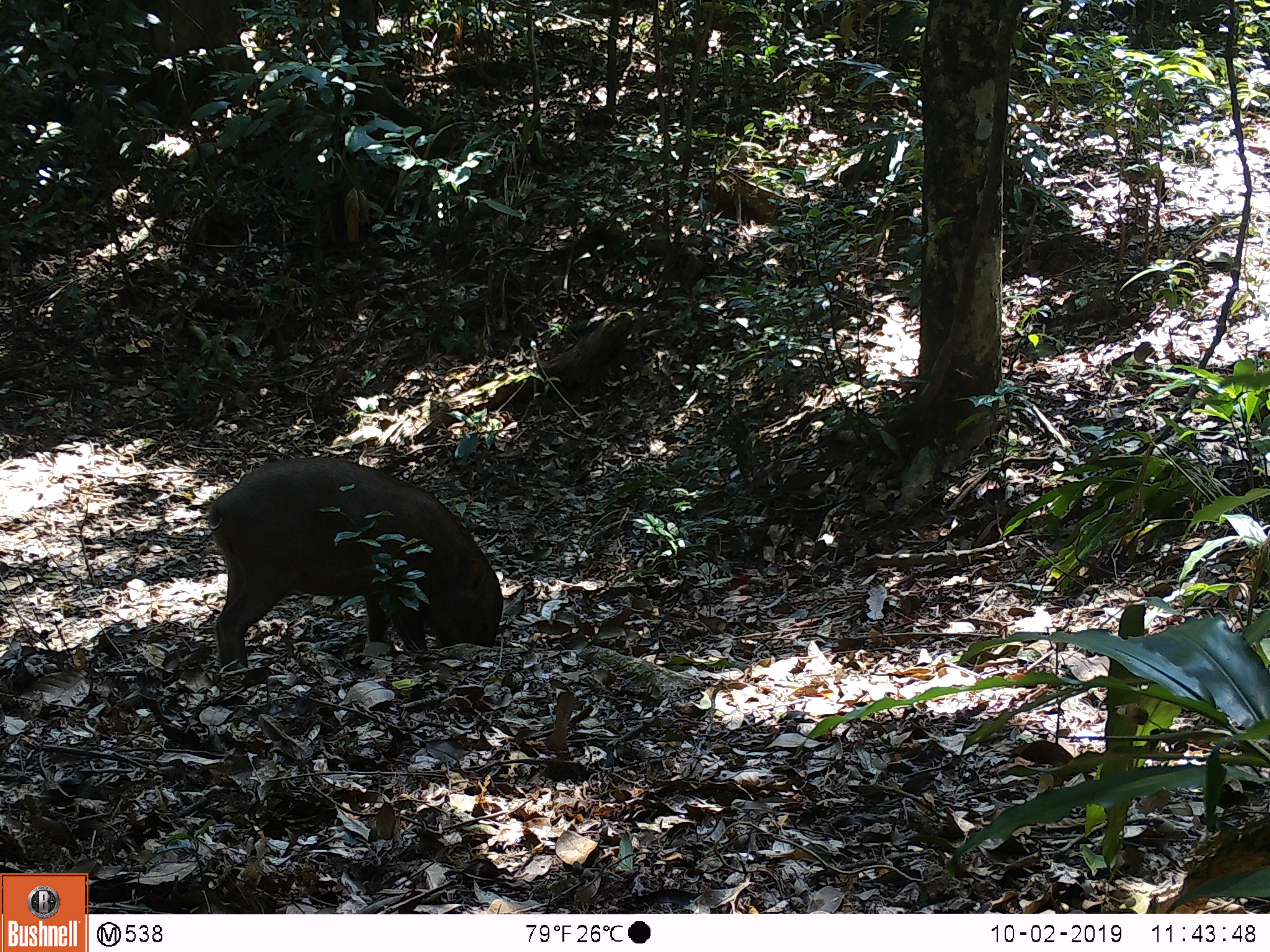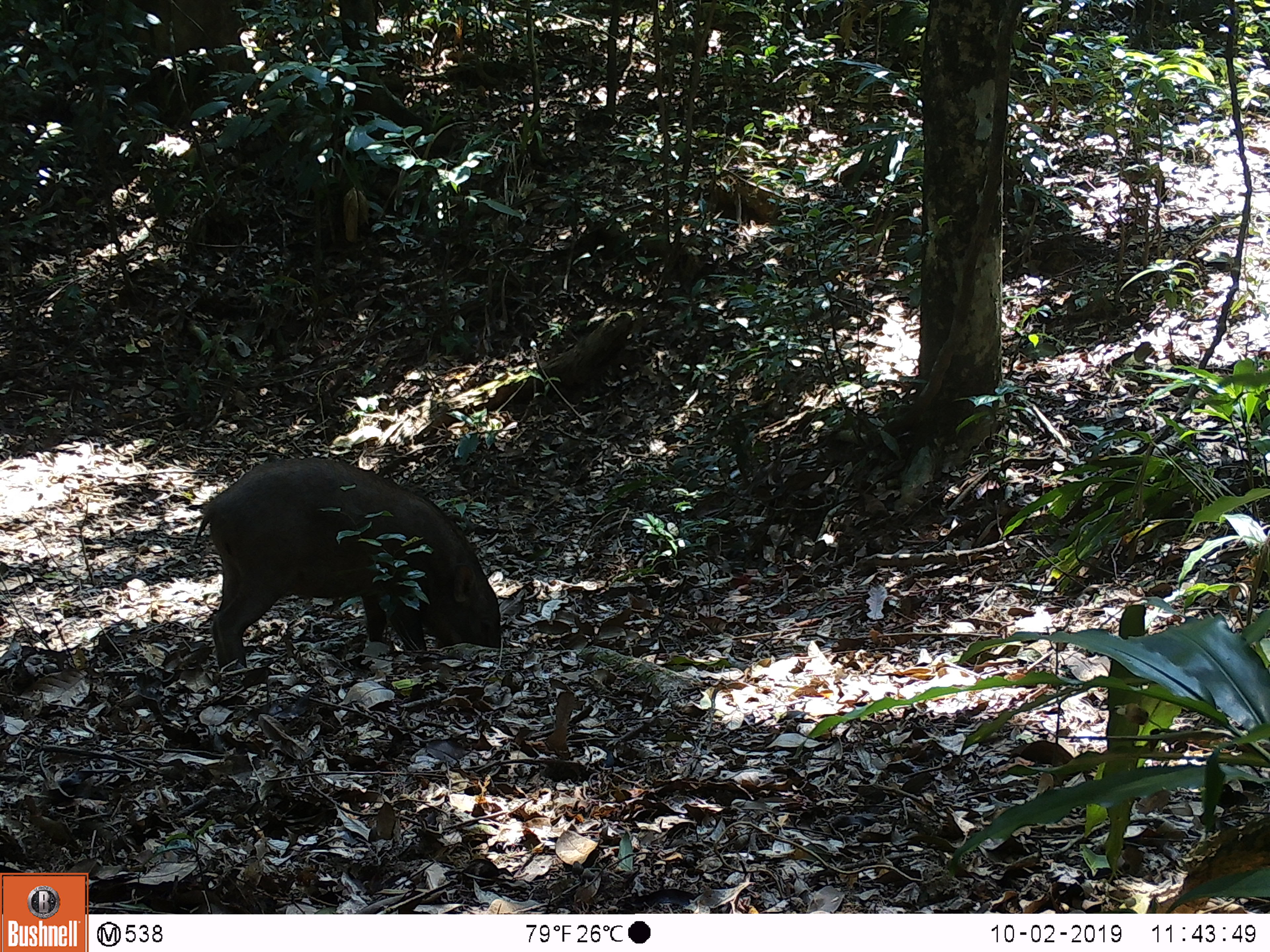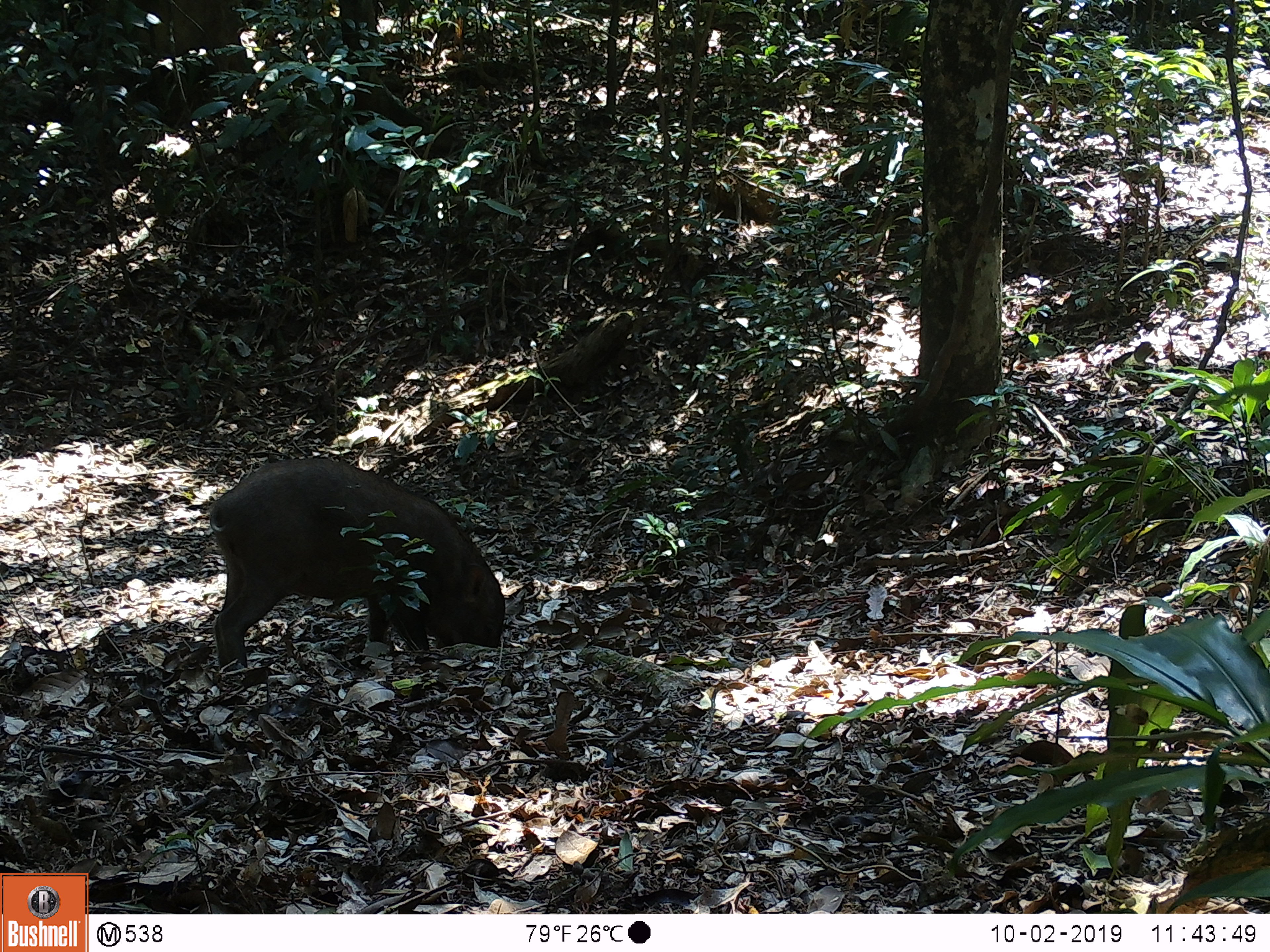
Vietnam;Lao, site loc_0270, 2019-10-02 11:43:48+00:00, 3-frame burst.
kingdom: Animalia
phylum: Chordata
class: Mammalia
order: Artiodactyla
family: Suidae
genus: Sus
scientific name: Sus scrofa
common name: eurasian wild pig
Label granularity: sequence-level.